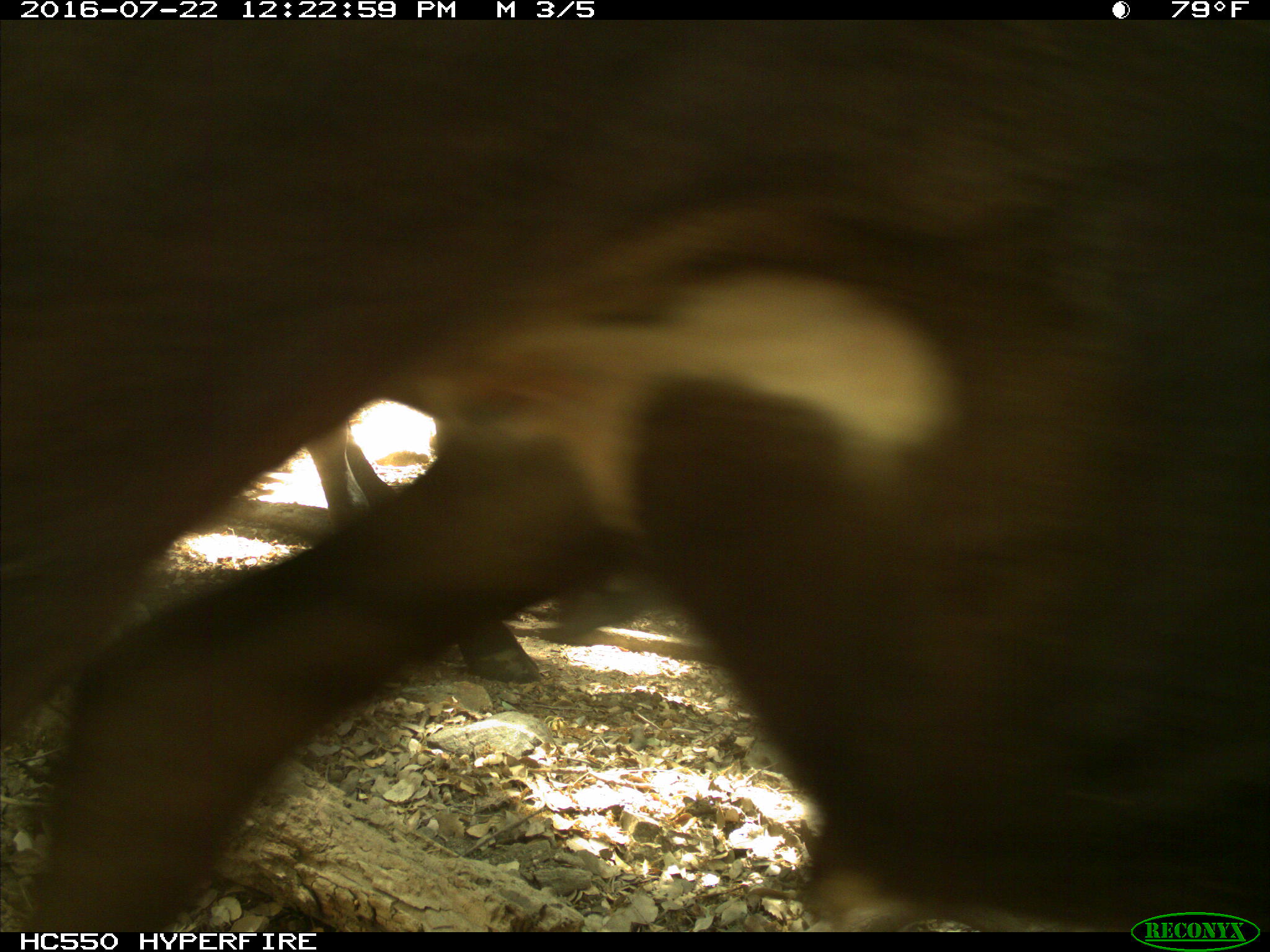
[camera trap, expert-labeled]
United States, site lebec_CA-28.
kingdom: Animalia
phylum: Chordata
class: Mammalia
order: Artiodactyla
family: Bovidae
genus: Bos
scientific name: Bos taurus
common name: domestic cow